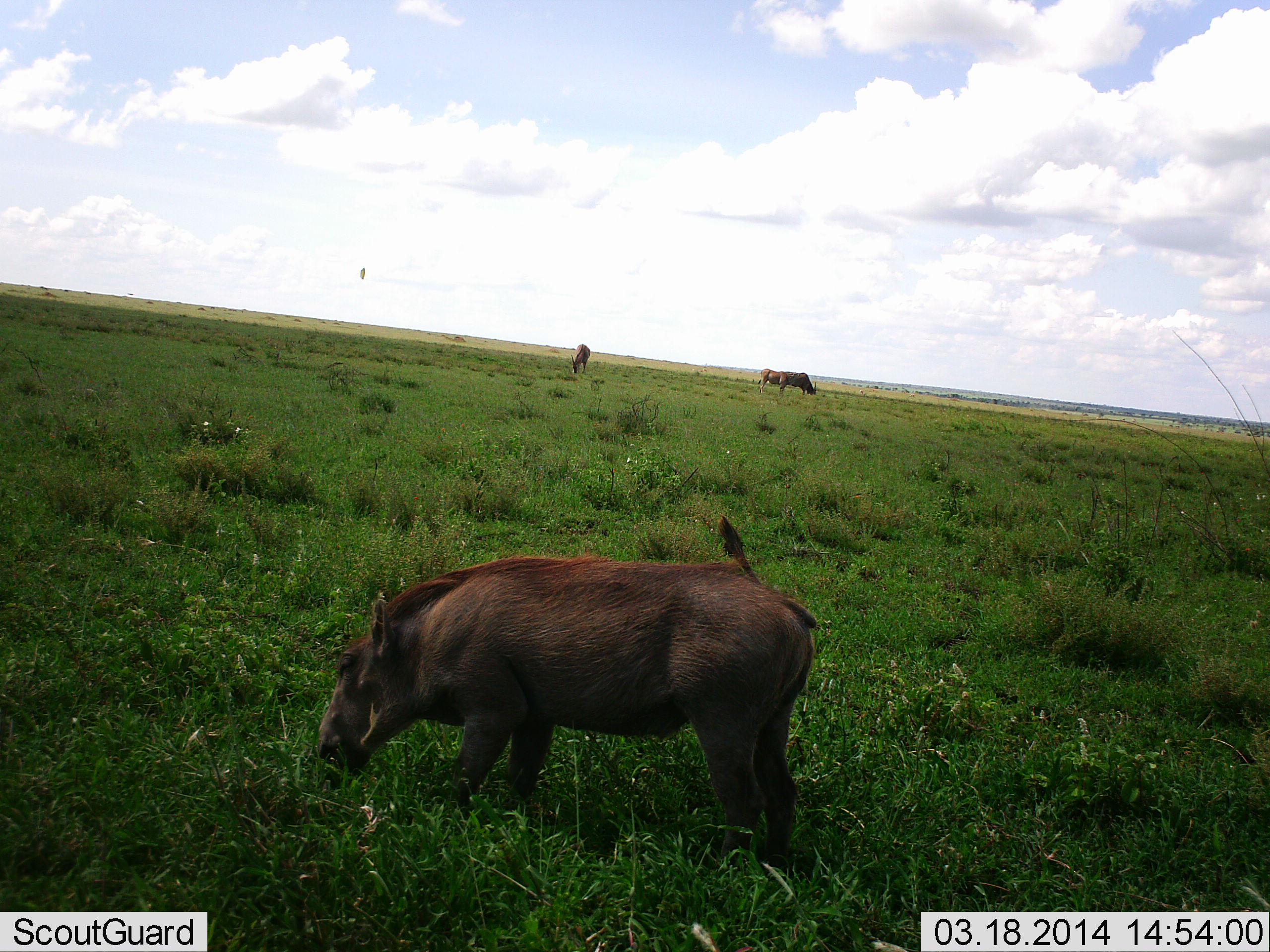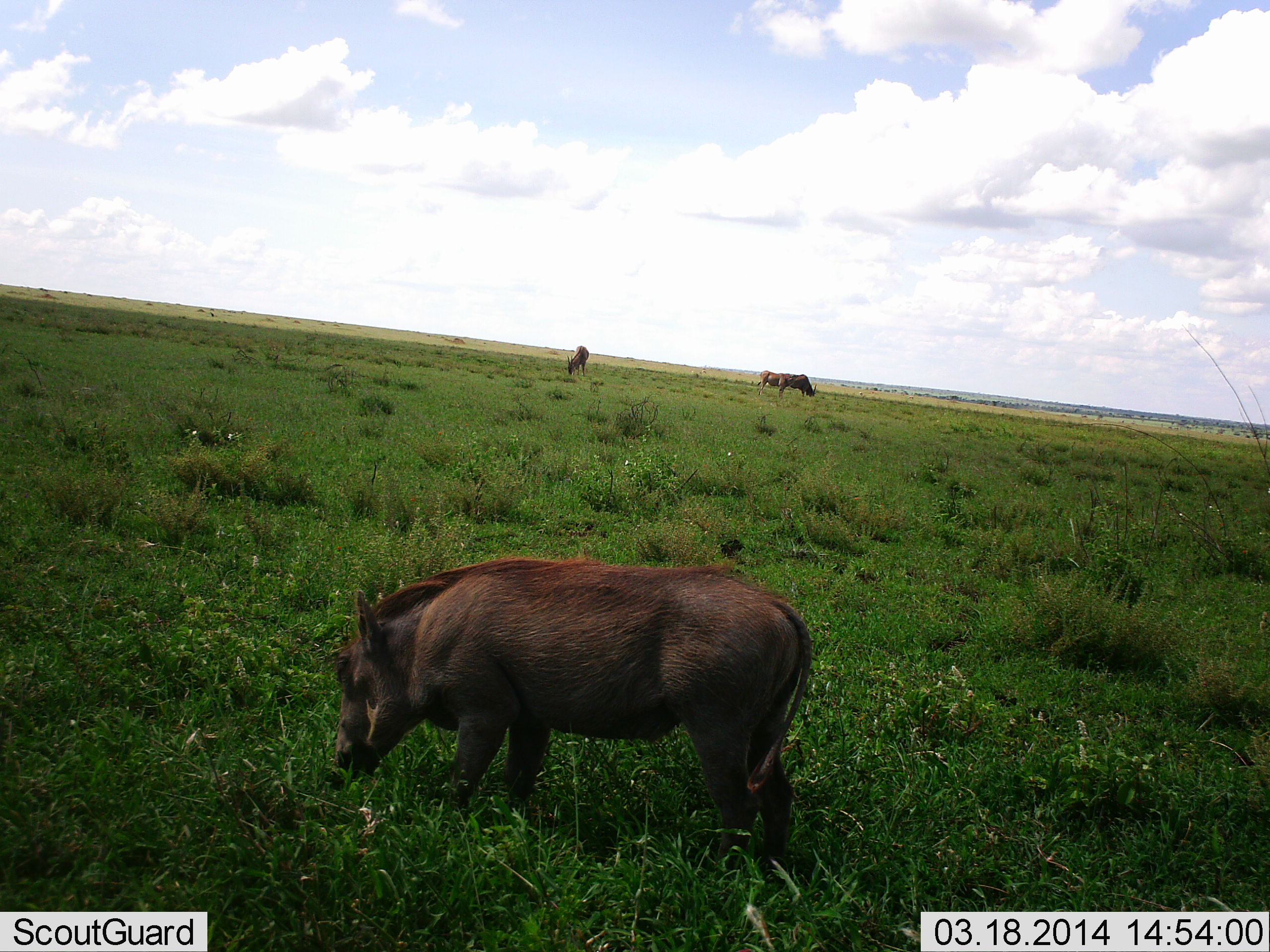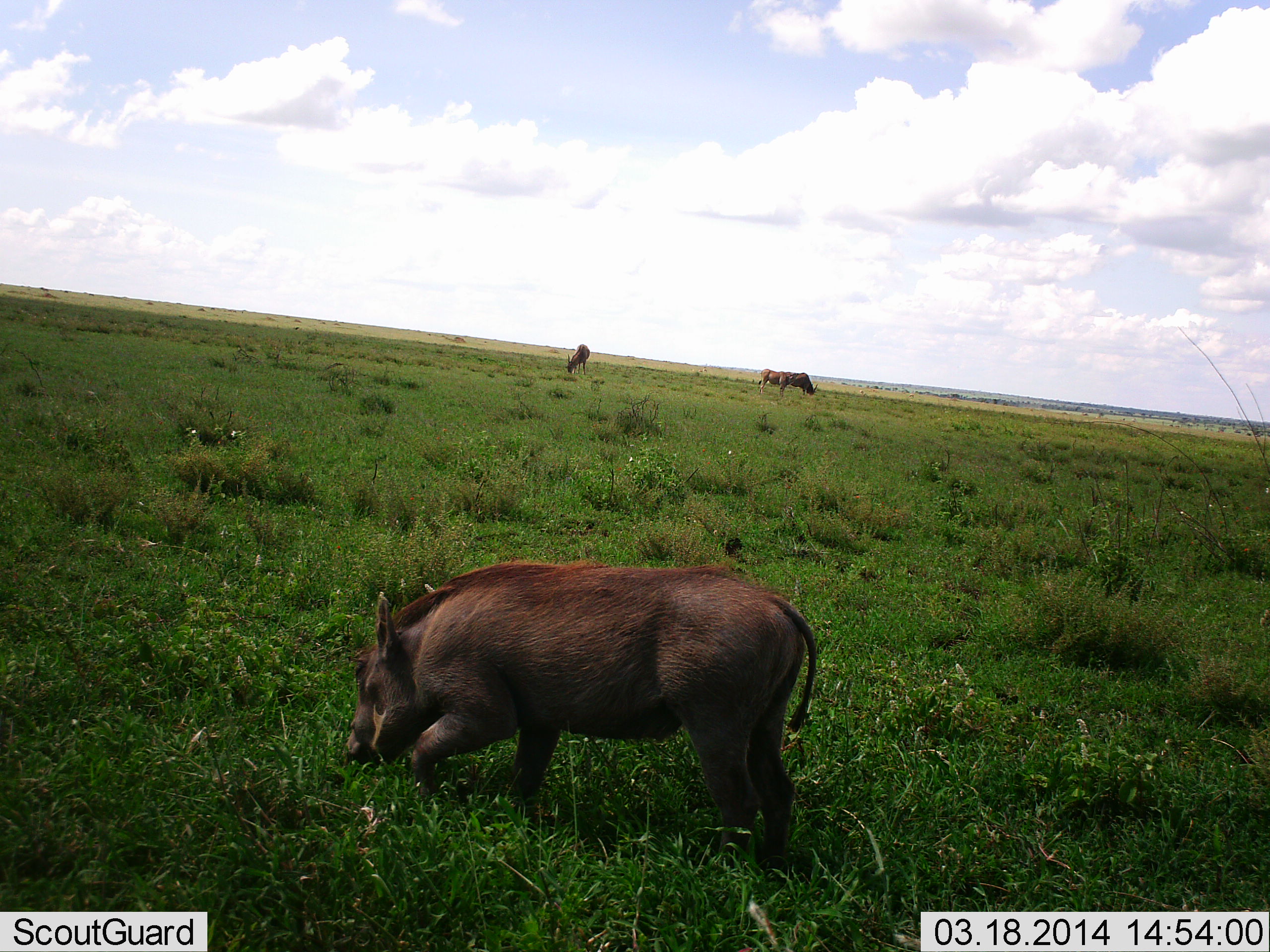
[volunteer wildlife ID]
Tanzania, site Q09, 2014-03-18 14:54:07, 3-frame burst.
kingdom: Animalia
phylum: Chordata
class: Mammalia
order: Artiodactyla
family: Suidae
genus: Phacochoerus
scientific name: Phacochoerus africanus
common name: warthog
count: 1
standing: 19%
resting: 0%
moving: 0%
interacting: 0%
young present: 0%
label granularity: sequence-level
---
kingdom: Animalia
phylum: Chordata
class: Mammalia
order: Artiodactyla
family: Bovidae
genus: Connochaetes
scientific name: Connochaetes taurinus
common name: blue wildebeest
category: wildebeest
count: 3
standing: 22%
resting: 0%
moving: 0%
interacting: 0%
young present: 0%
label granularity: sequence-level